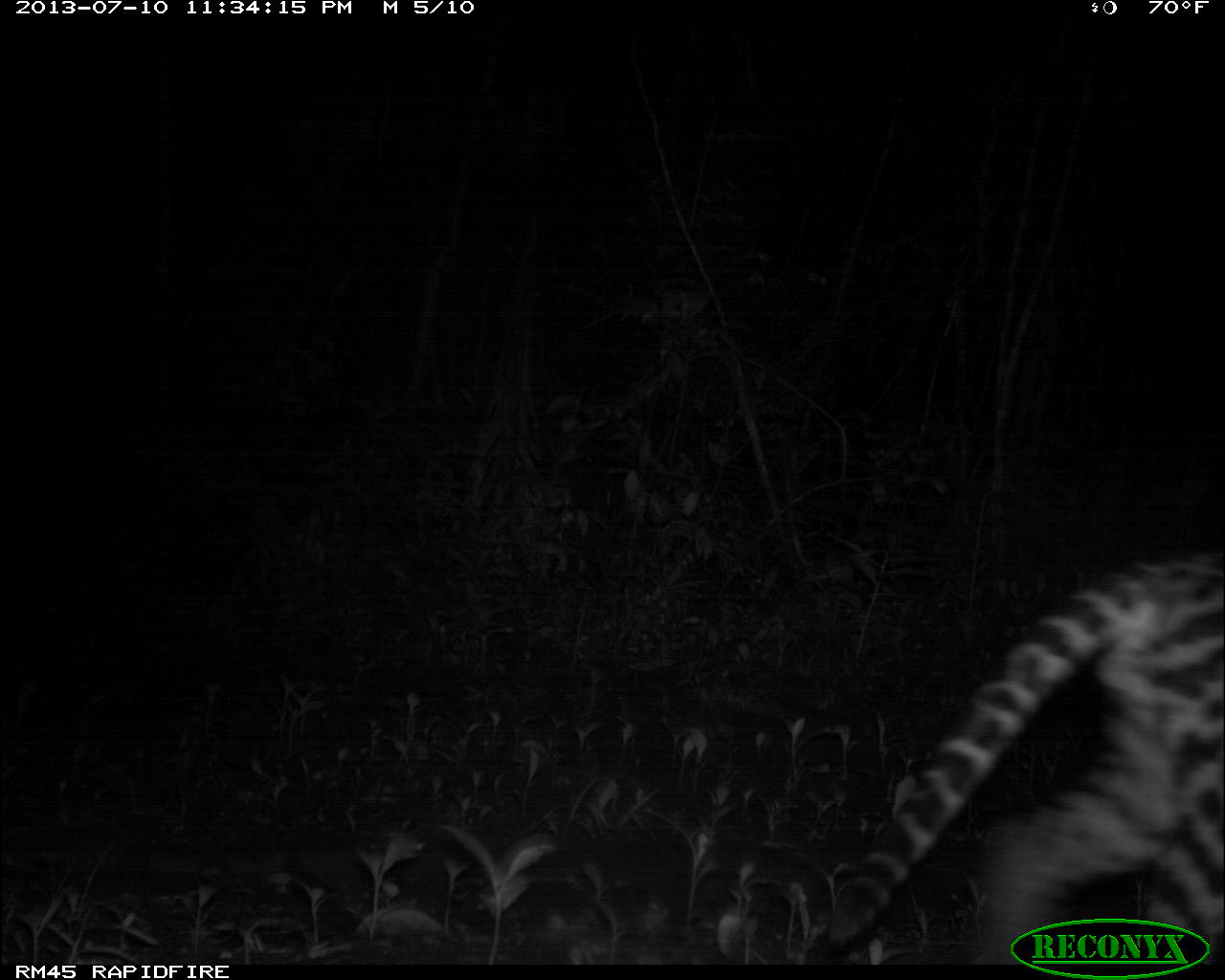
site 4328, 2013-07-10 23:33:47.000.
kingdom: Animalia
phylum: Chordata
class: Mammalia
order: Carnivora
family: Felidae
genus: Leopardus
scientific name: Leopardus pardalis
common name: ocelot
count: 1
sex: male